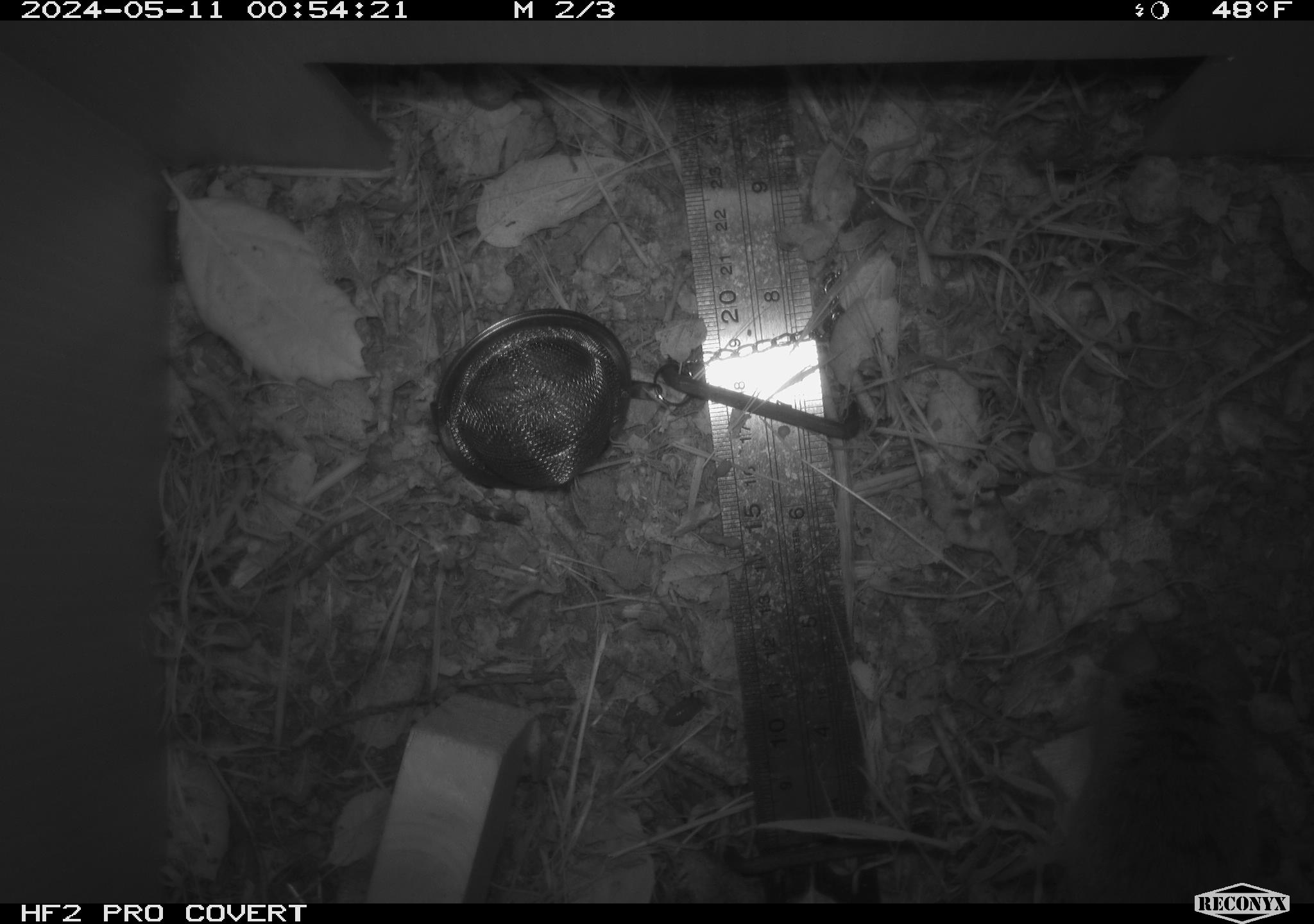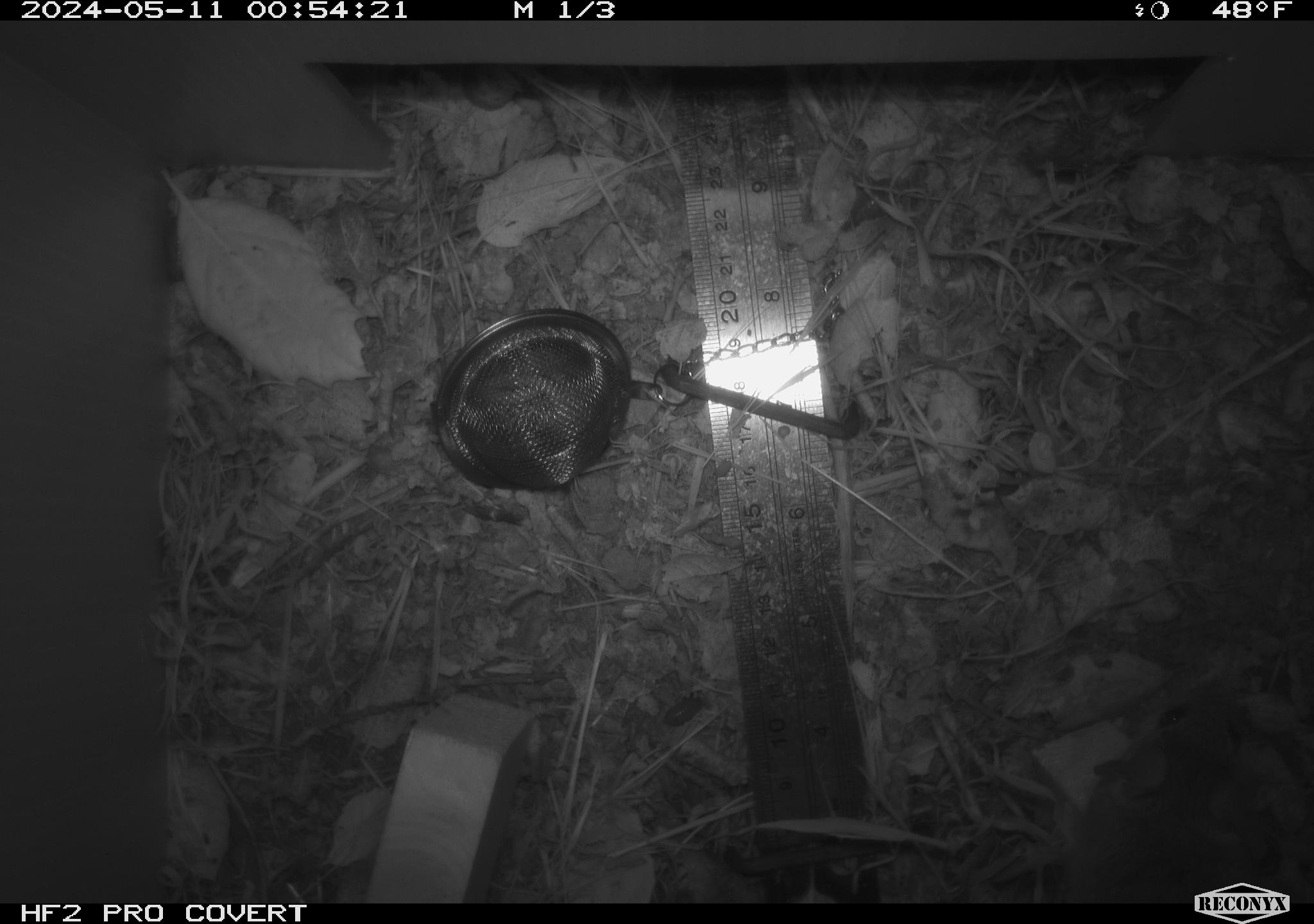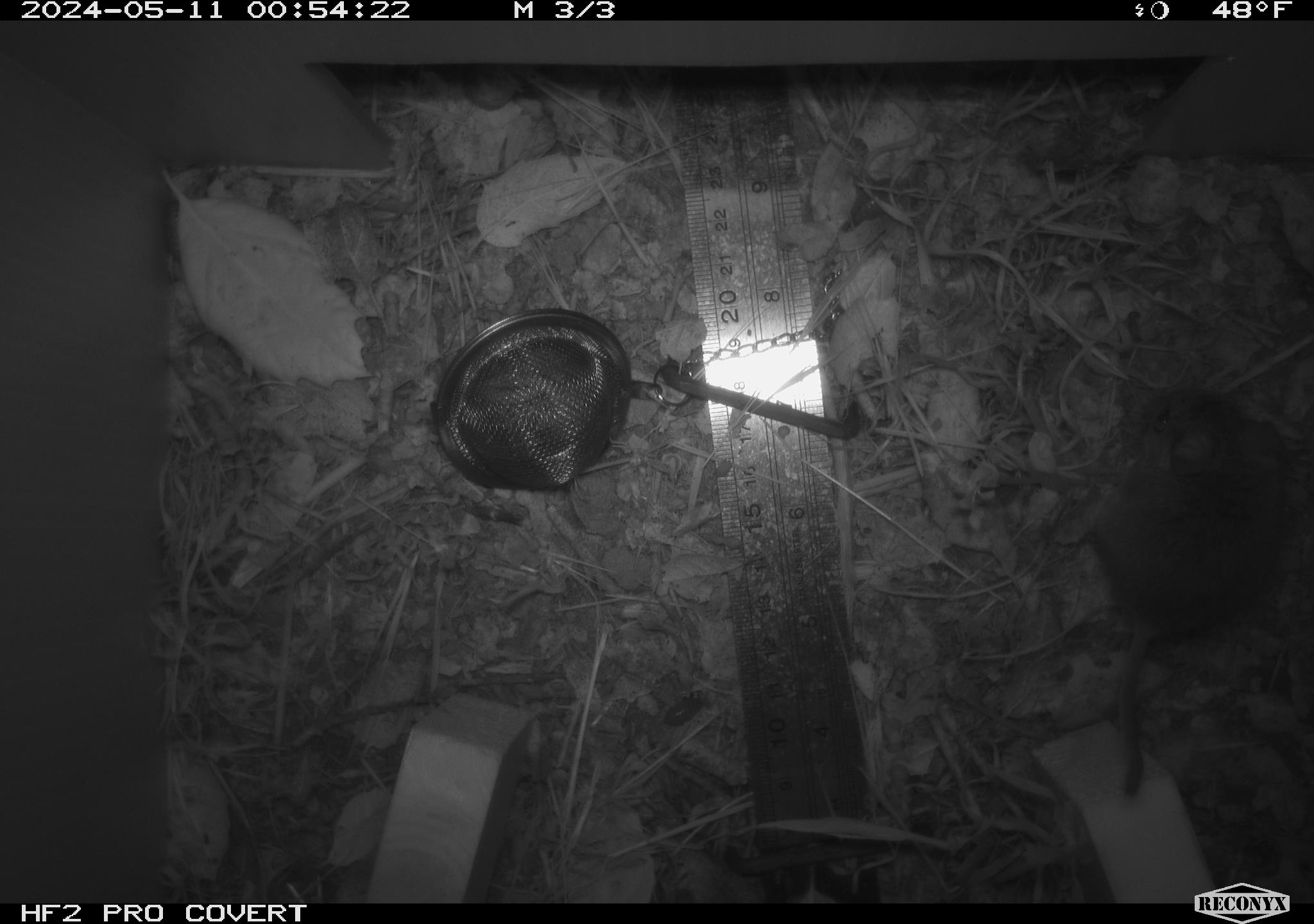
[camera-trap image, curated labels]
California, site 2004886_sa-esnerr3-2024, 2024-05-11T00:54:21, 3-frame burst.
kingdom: Animalia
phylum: Chordata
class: Mammalia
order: Rodentia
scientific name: Rodentia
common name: rodent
Rodent (Rodentia).